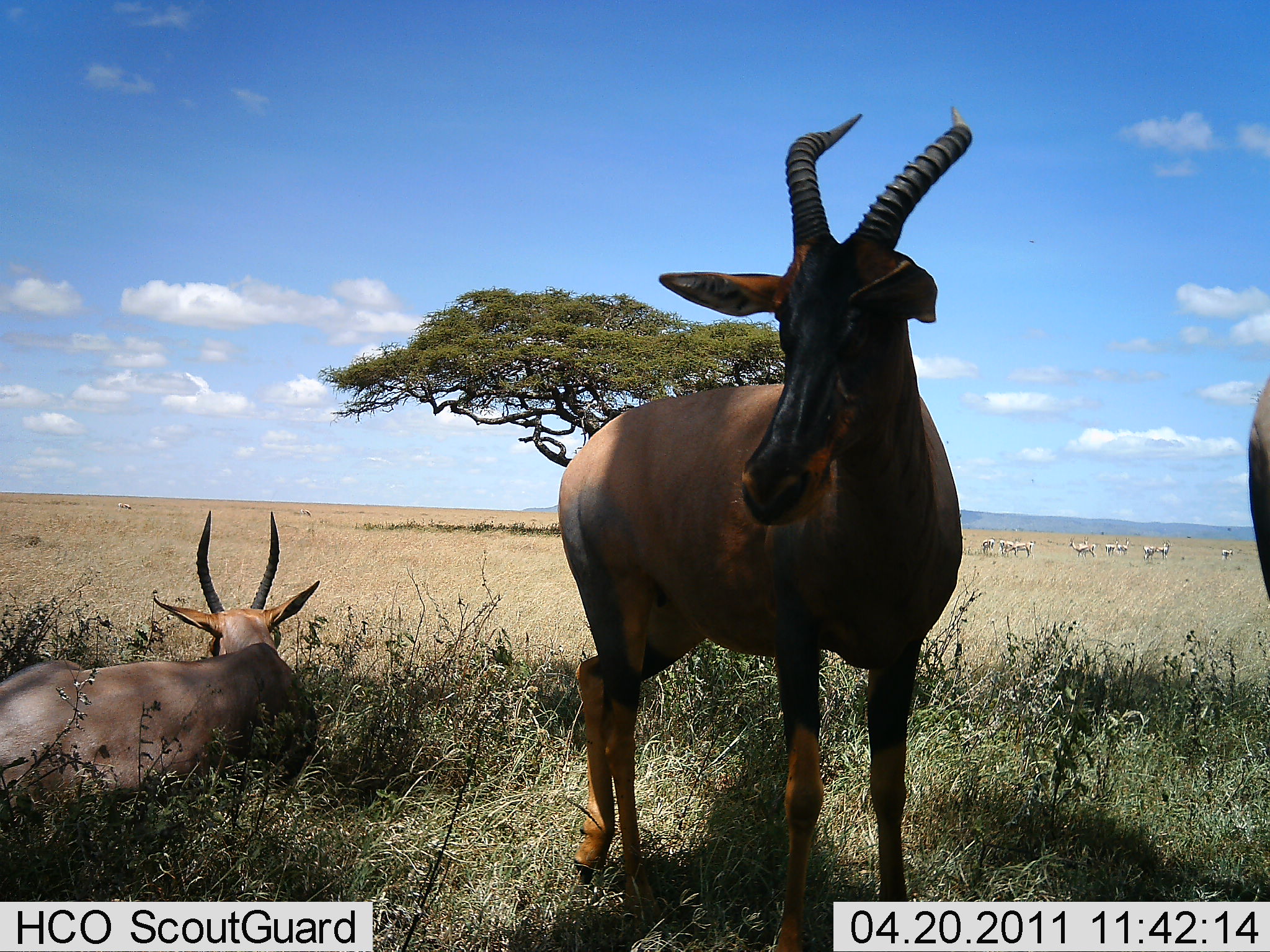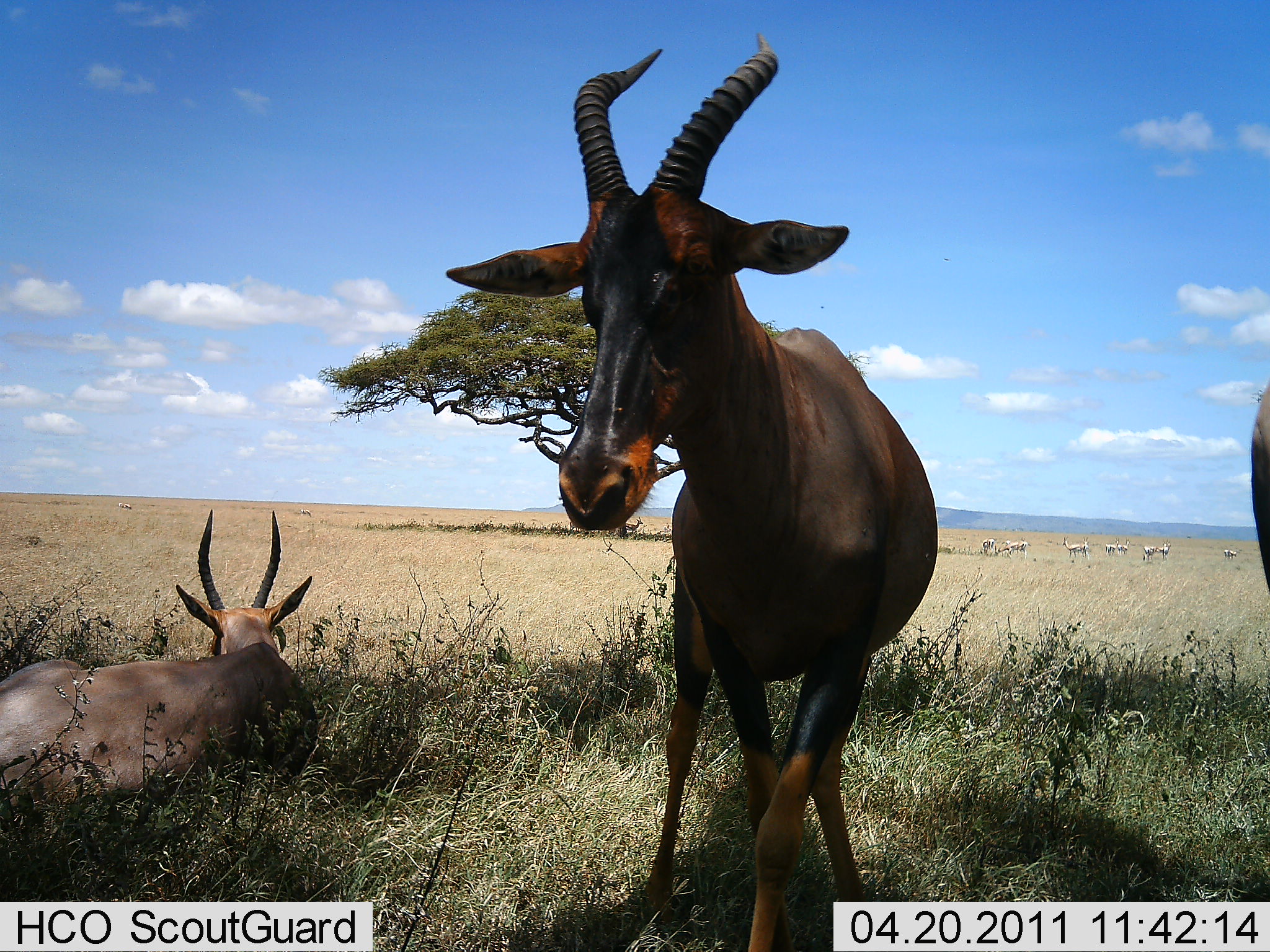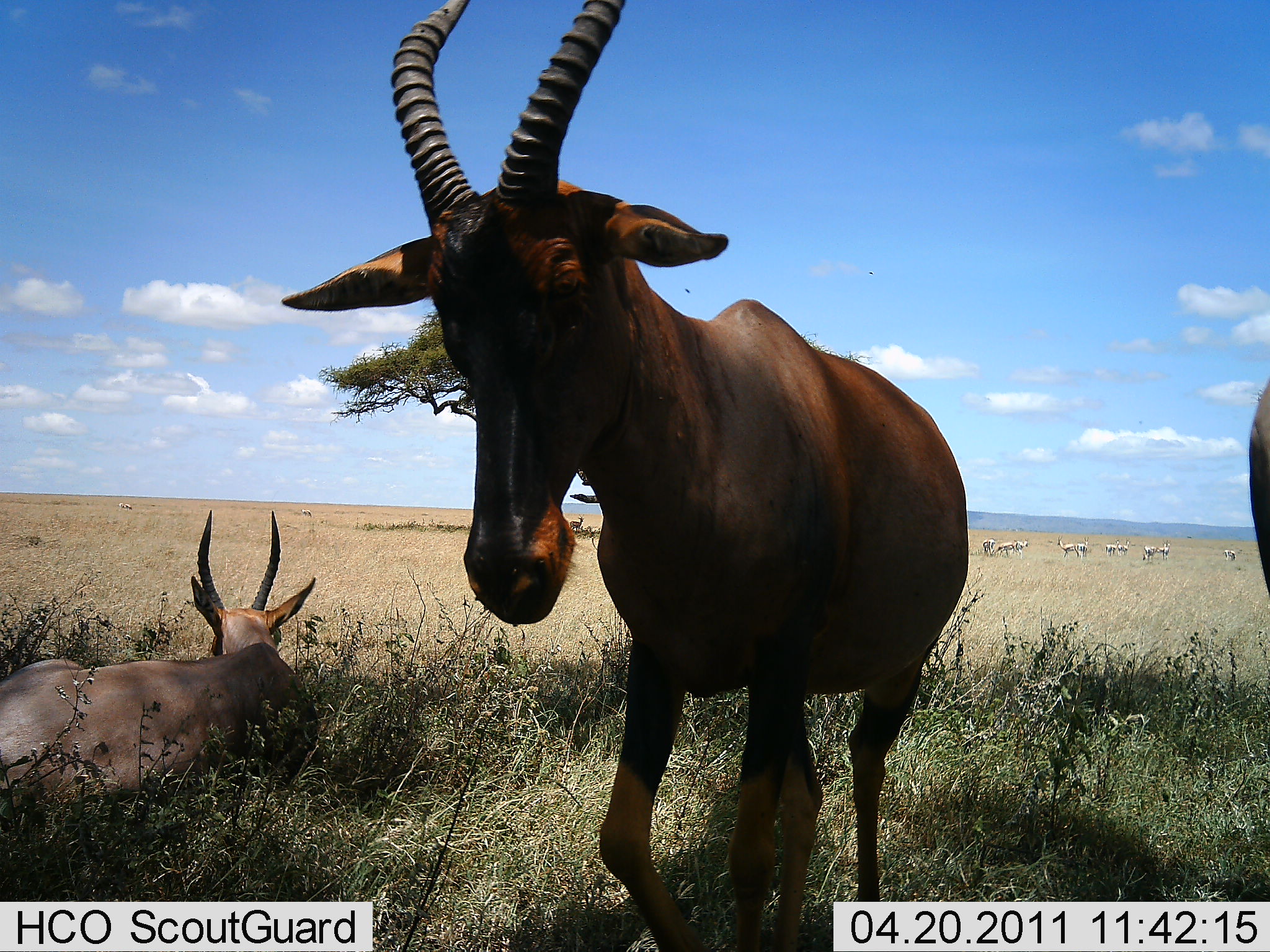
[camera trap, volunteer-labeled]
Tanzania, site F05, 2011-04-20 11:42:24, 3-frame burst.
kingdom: Animalia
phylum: Chordata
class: Mammalia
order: Artiodactyla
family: Bovidae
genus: Damaliscus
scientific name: Damaliscus lunatus jimela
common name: topi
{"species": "topi (Damaliscus lunatus jimela)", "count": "3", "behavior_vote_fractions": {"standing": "69%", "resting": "88%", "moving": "12%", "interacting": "6%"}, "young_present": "0%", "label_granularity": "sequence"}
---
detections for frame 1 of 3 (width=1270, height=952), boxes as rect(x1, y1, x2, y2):
animal: rect(557, 103, 977, 952); rect(0, 508, 326, 822); rect(1245, 372, 1270, 607); rect(1068, 537, 1093, 559); rect(998, 538, 1017, 556); rect(1015, 541, 1035, 557); rect(1157, 540, 1172, 559); rect(1083, 537, 1096, 558); rect(1104, 538, 1119, 555); rect(980, 537, 995, 553); rect(1142, 544, 1156, 561); rect(1119, 537, 1129, 555); rect(1220, 547, 1233, 559)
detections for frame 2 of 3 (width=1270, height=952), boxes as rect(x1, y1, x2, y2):
animal: rect(444, 37, 939, 952); rect(0, 504, 325, 827); rect(1244, 377, 1270, 591); rect(998, 538, 1027, 560); rect(1061, 534, 1086, 558); rect(624, 516, 644, 535); rect(981, 536, 998, 556); rect(1143, 544, 1160, 561); rect(1104, 537, 1120, 555); rect(1155, 540, 1171, 558); rect(1077, 536, 1090, 557); rect(1117, 536, 1130, 554); rect(1223, 549, 1237, 561); rect(298, 507, 312, 517); rect(118, 501, 131, 509)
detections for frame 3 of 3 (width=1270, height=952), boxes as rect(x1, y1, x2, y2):
animal: rect(278, 0, 974, 952); rect(0, 507, 324, 829); rect(1245, 377, 1270, 591); rect(998, 538, 1027, 560); rect(1057, 535, 1081, 557); rect(981, 536, 998, 556); rect(1143, 544, 1160, 561); rect(1104, 537, 1120, 555); rect(1155, 540, 1171, 558); rect(1077, 536, 1090, 557); rect(1117, 536, 1130, 554); rect(1223, 549, 1237, 561); rect(298, 507, 312, 517); rect(119, 502, 132, 511)